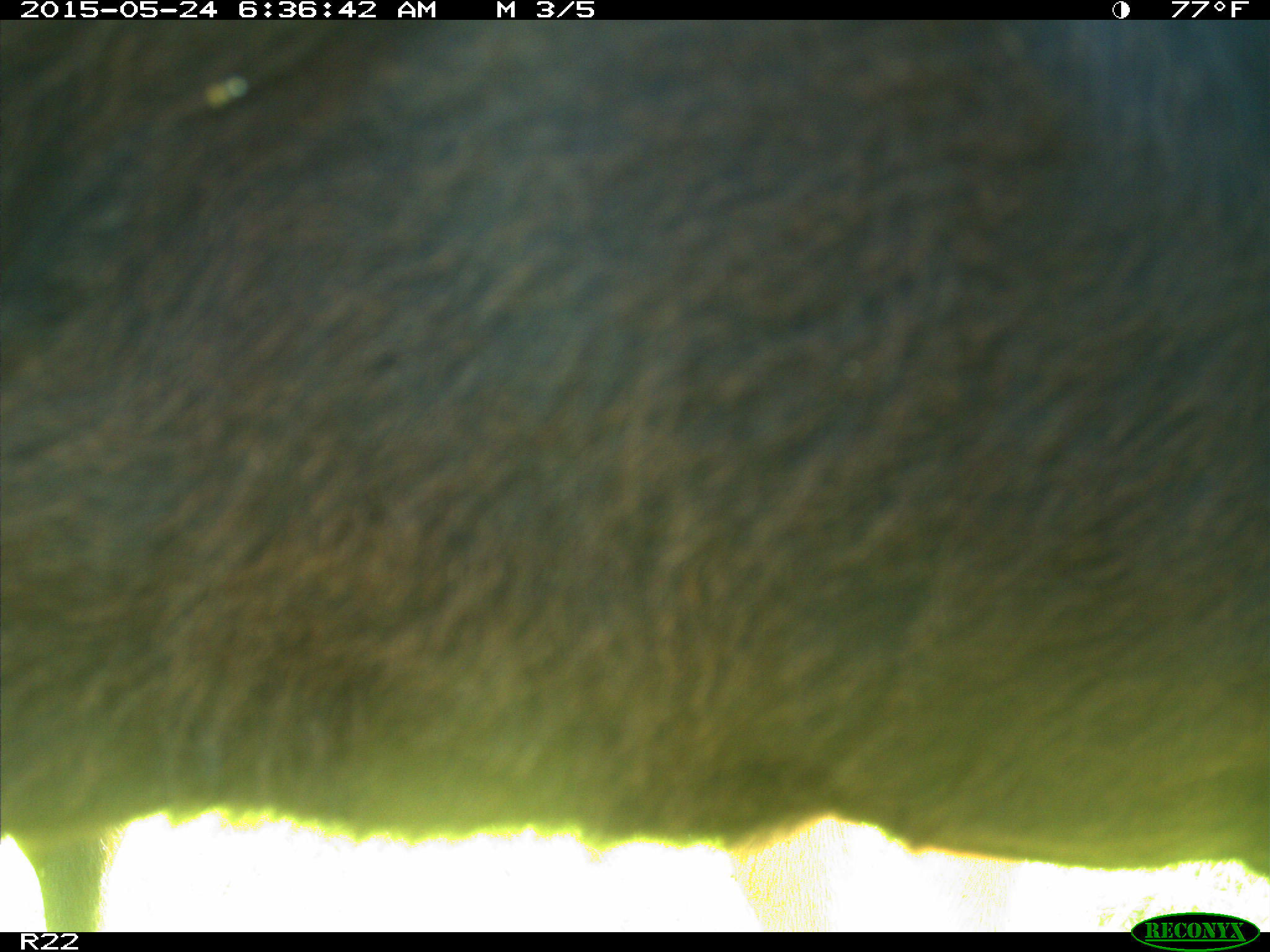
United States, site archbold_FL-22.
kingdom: Animalia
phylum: Chordata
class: Mammalia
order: Artiodactyla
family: Bovidae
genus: Bos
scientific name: Bos taurus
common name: domestic cow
Bos taurus (domestic cow).